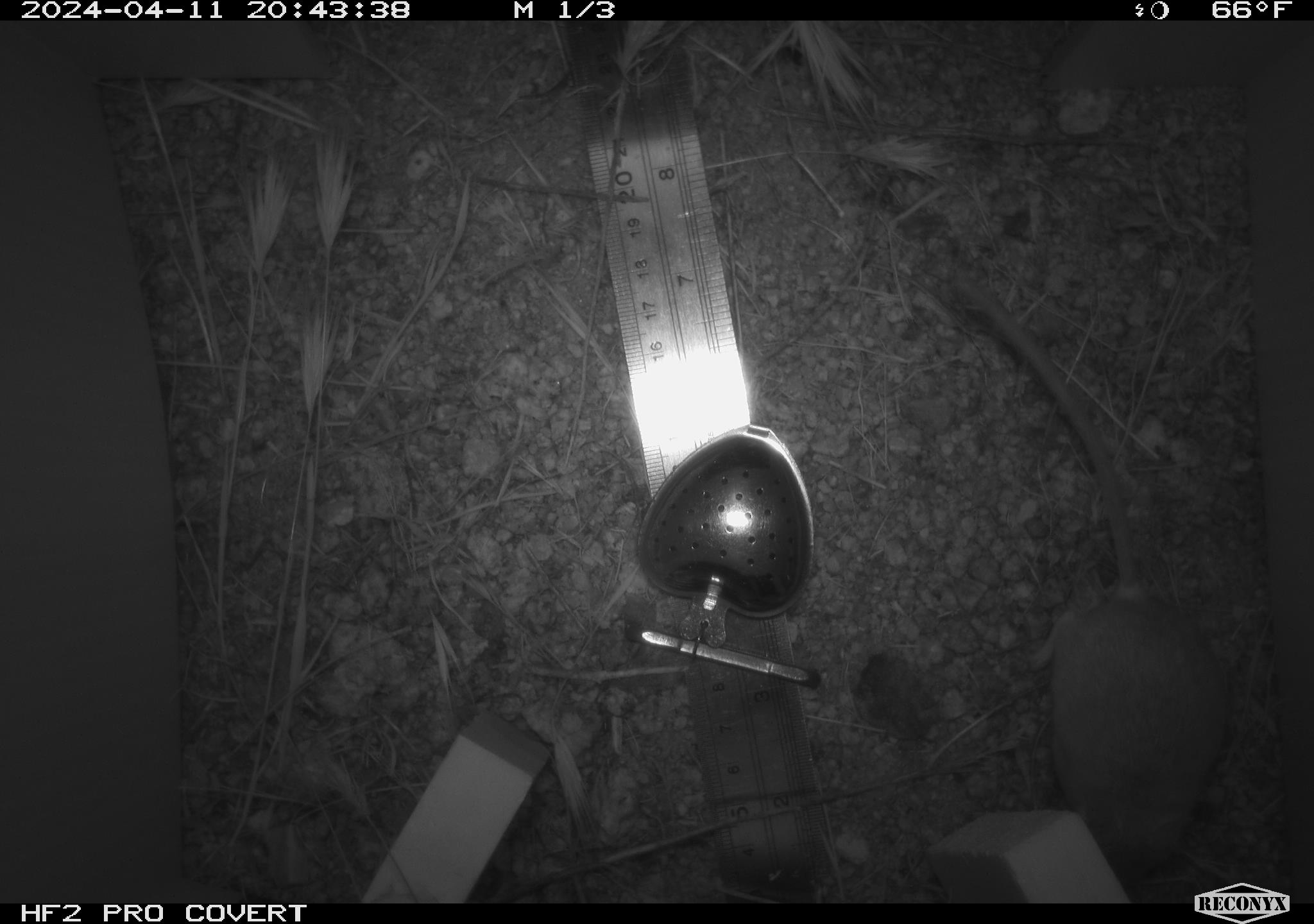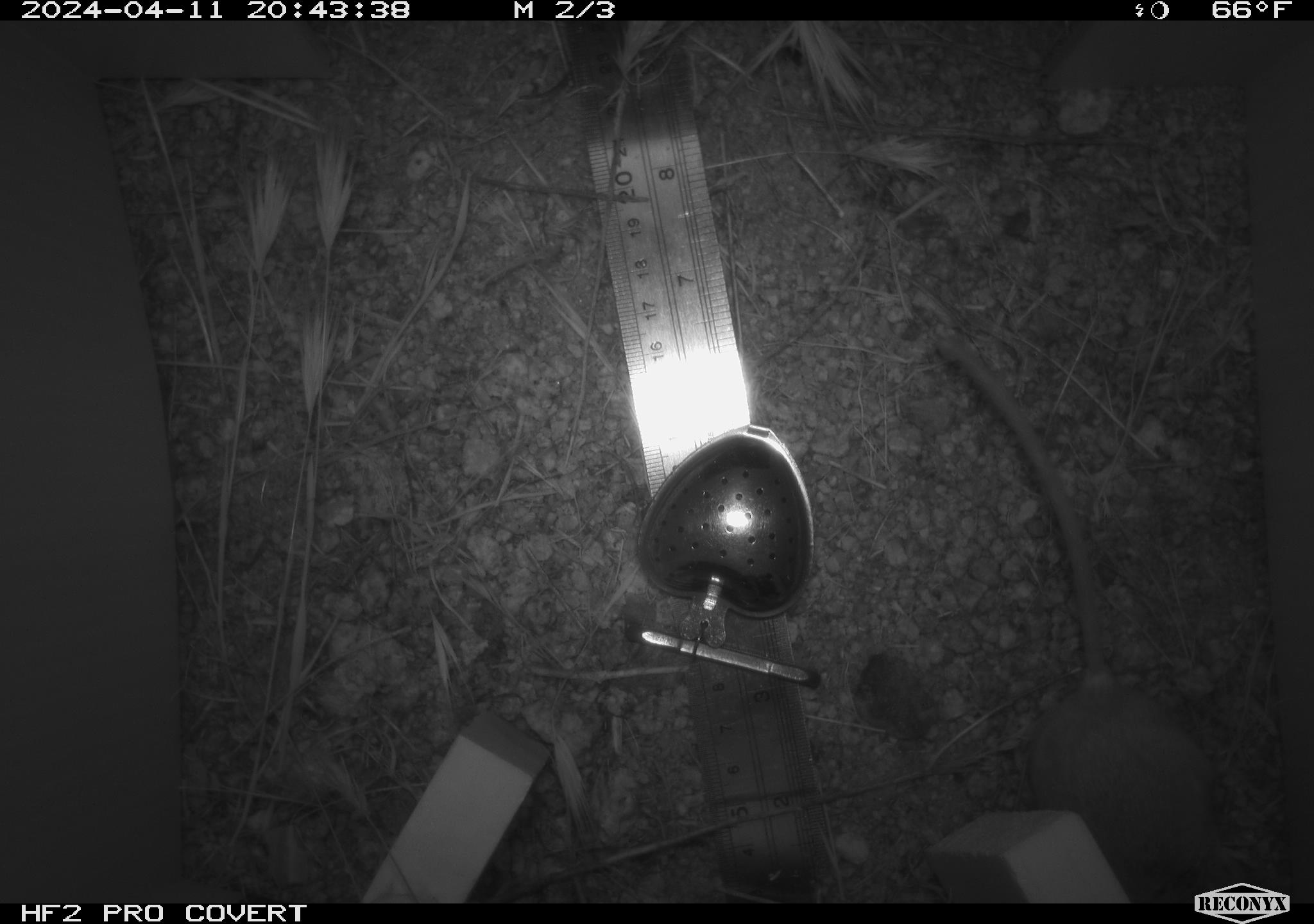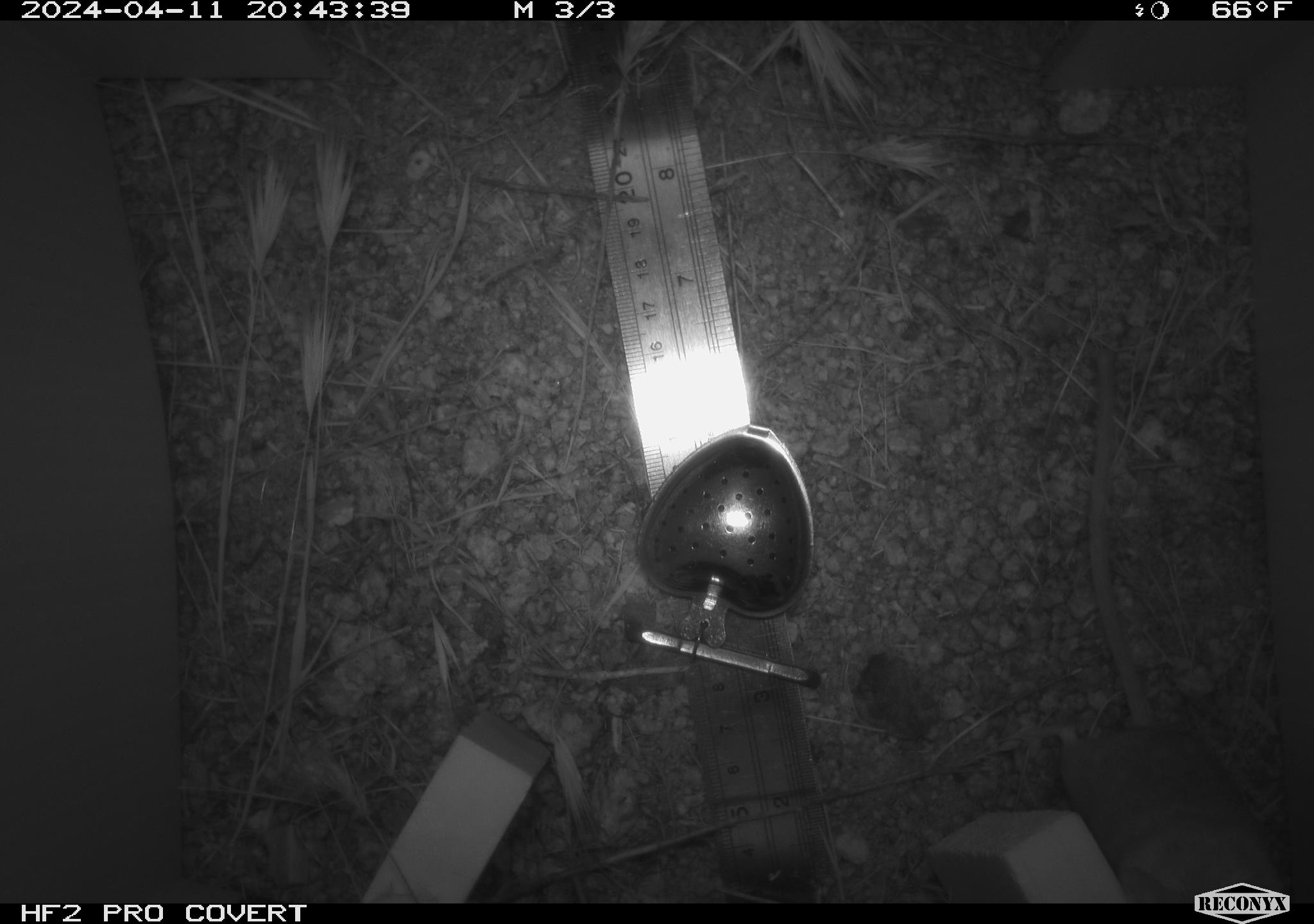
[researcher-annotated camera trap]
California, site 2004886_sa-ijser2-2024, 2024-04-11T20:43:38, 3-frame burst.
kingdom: Animalia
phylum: Chordata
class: Mammalia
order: Rodentia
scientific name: Rodentia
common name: mouse species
Mouse species (Rodentia).